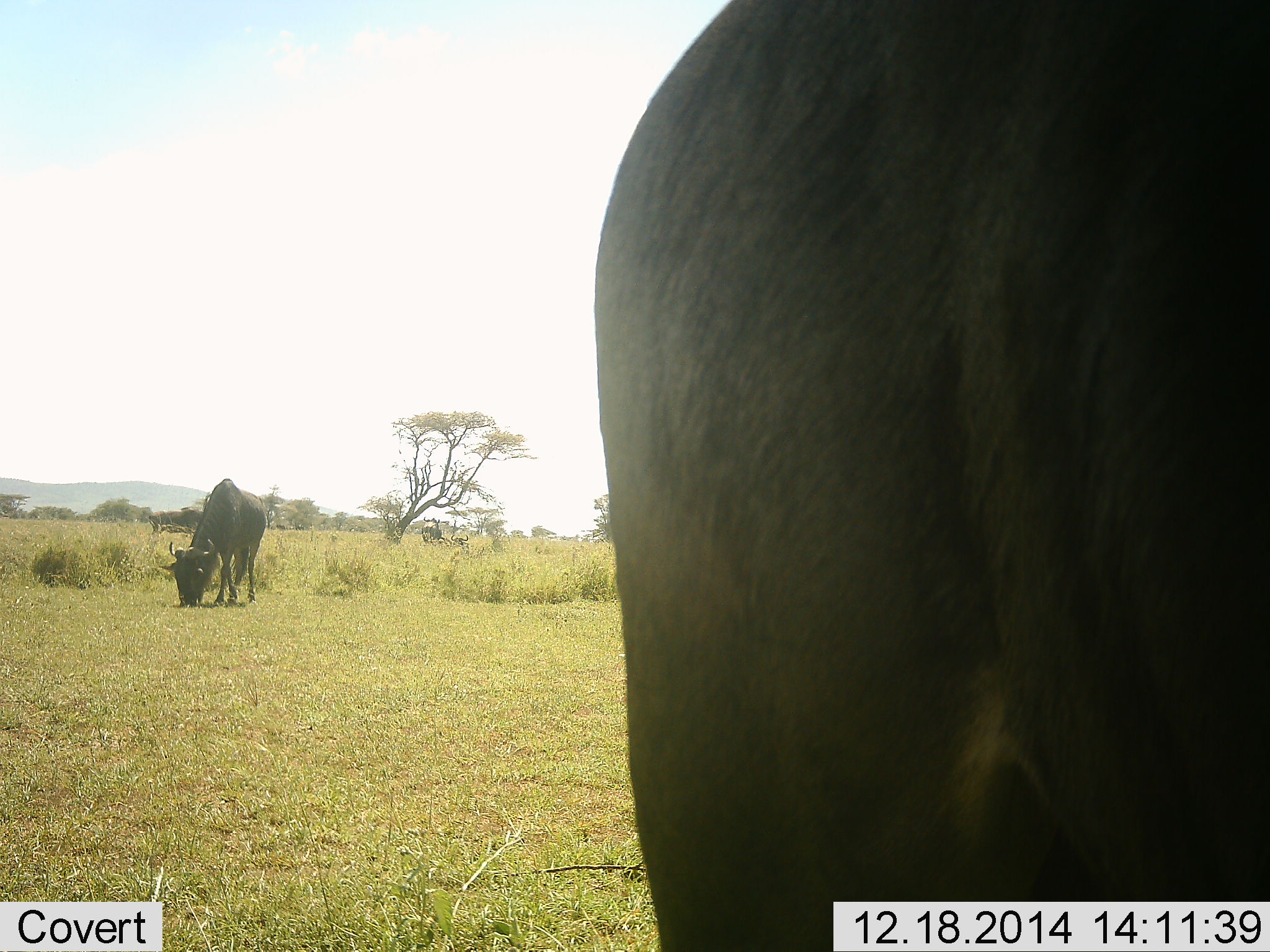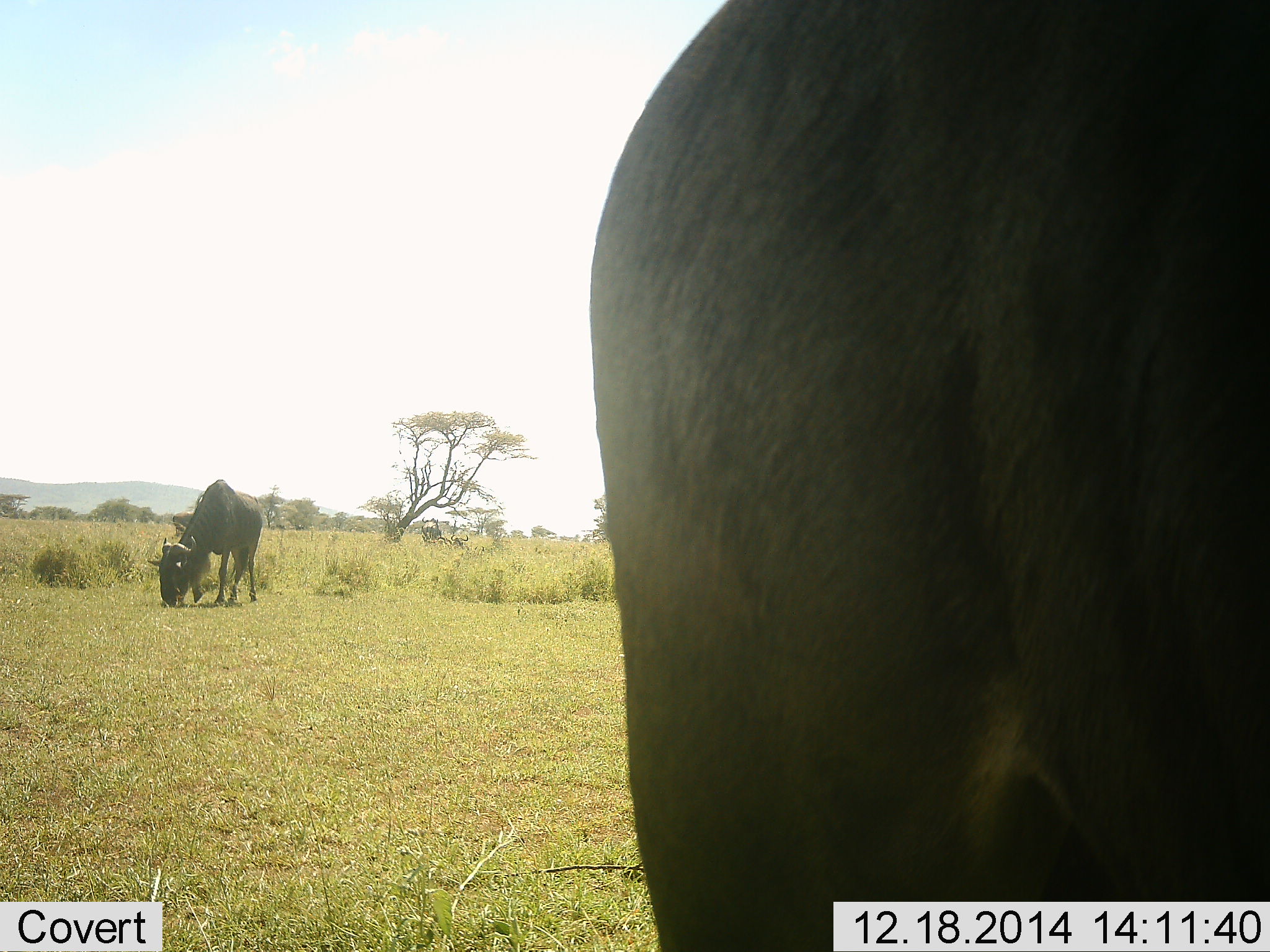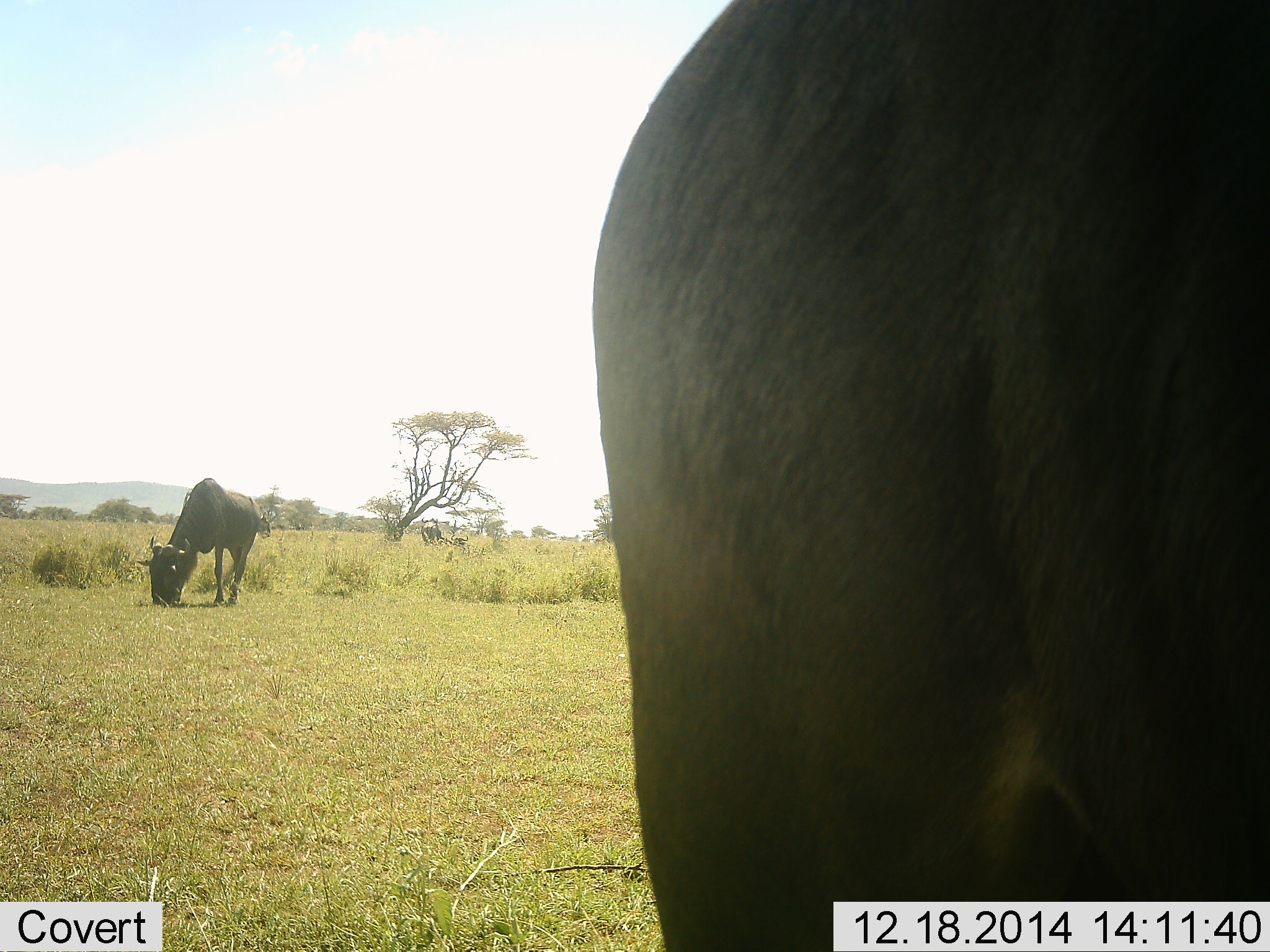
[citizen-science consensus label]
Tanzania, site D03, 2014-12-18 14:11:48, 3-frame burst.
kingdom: Animalia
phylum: Chordata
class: Mammalia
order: Artiodactyla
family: Bovidae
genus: Connochaetes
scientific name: Connochaetes taurinus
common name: blue wildebeest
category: wildebeest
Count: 2.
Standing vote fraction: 30%.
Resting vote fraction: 10%.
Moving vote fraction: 30%.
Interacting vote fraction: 0%.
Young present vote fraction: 0%.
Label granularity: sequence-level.